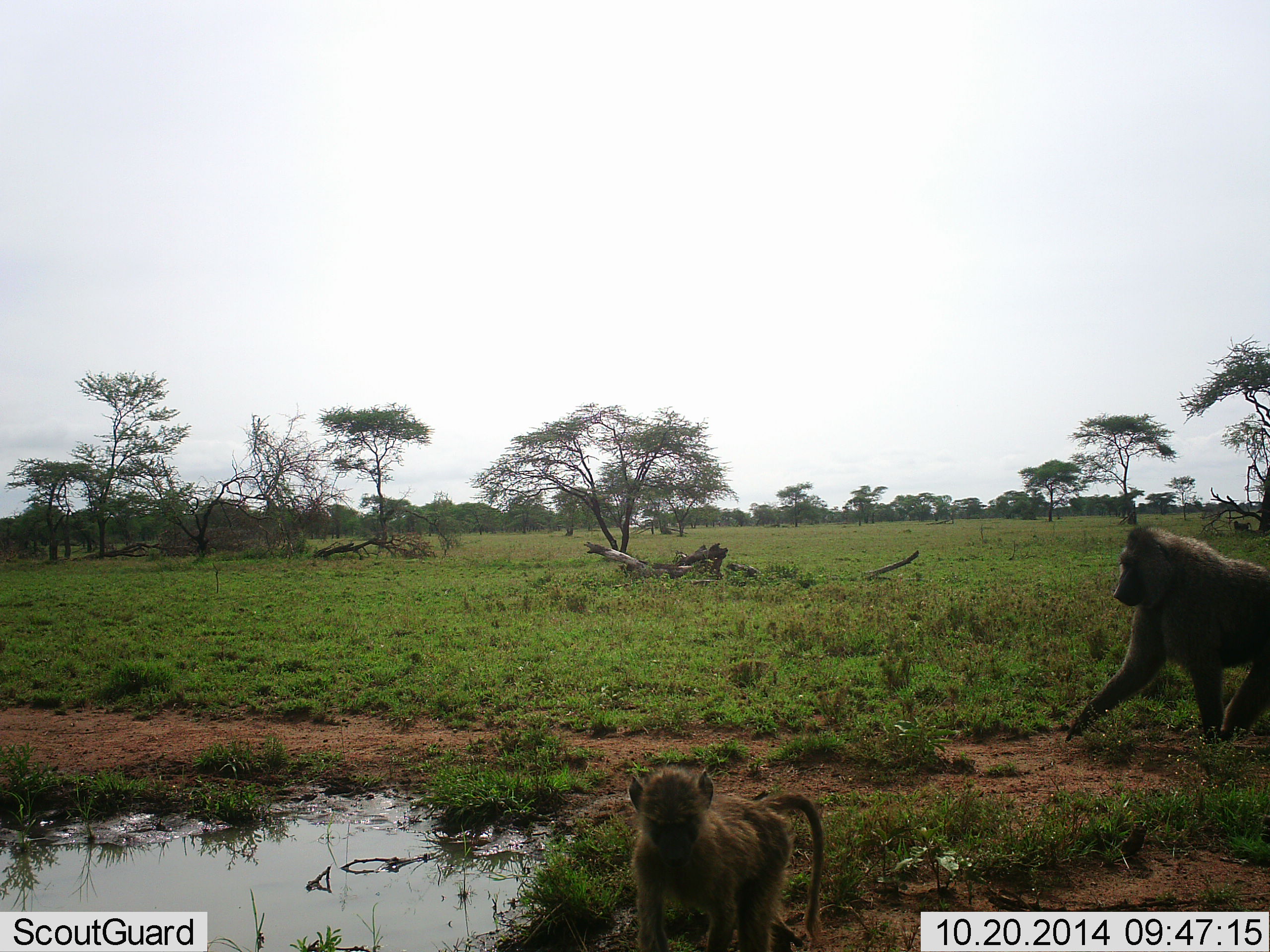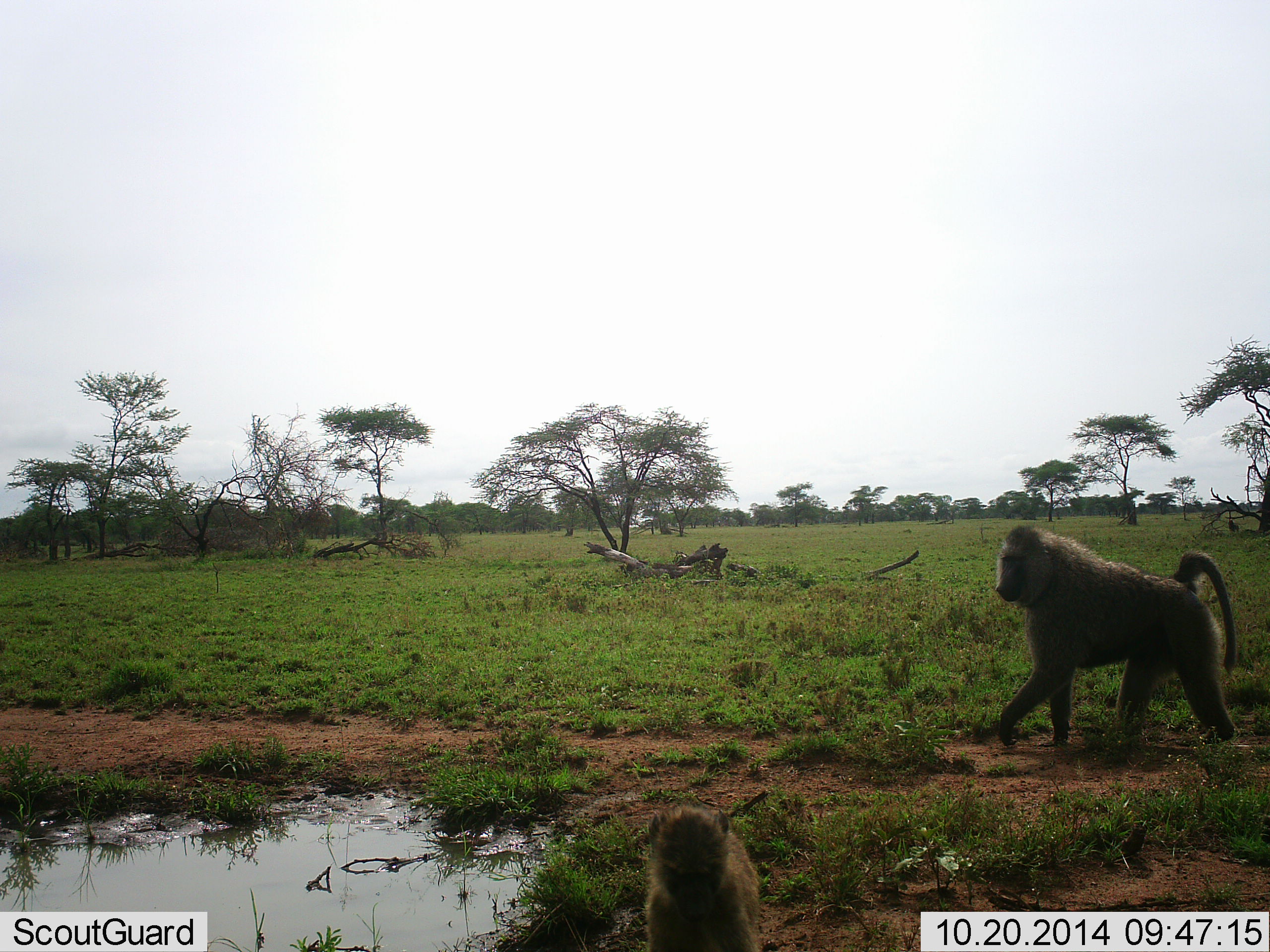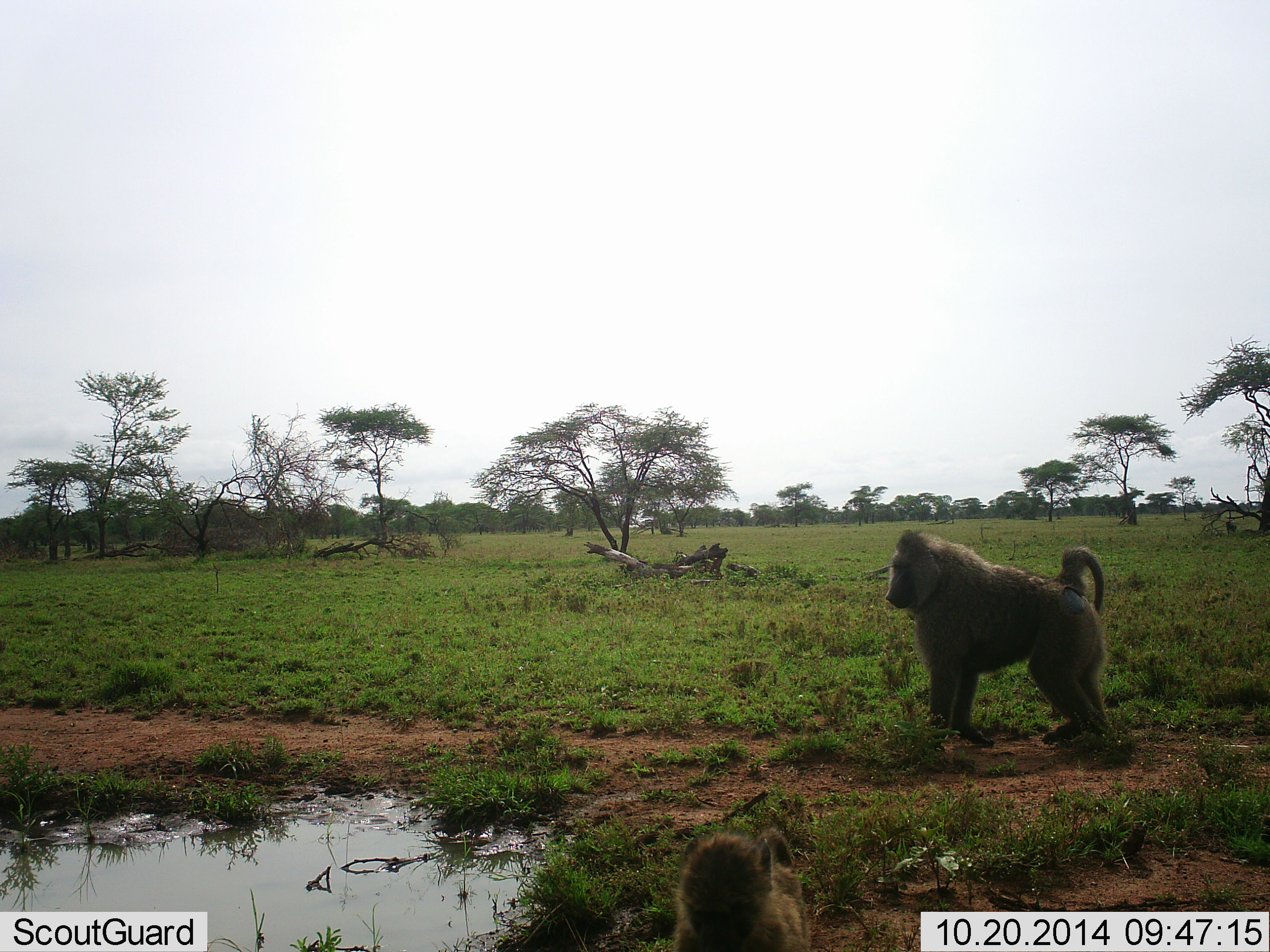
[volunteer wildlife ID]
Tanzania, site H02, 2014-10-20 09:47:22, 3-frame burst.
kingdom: Animalia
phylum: Chordata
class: Mammalia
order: Primates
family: Cercopithecidae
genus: Papio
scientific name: Papio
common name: baboon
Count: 2.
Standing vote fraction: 10%.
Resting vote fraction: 10%.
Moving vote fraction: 90%.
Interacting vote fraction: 0%.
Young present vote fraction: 90%.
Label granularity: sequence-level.